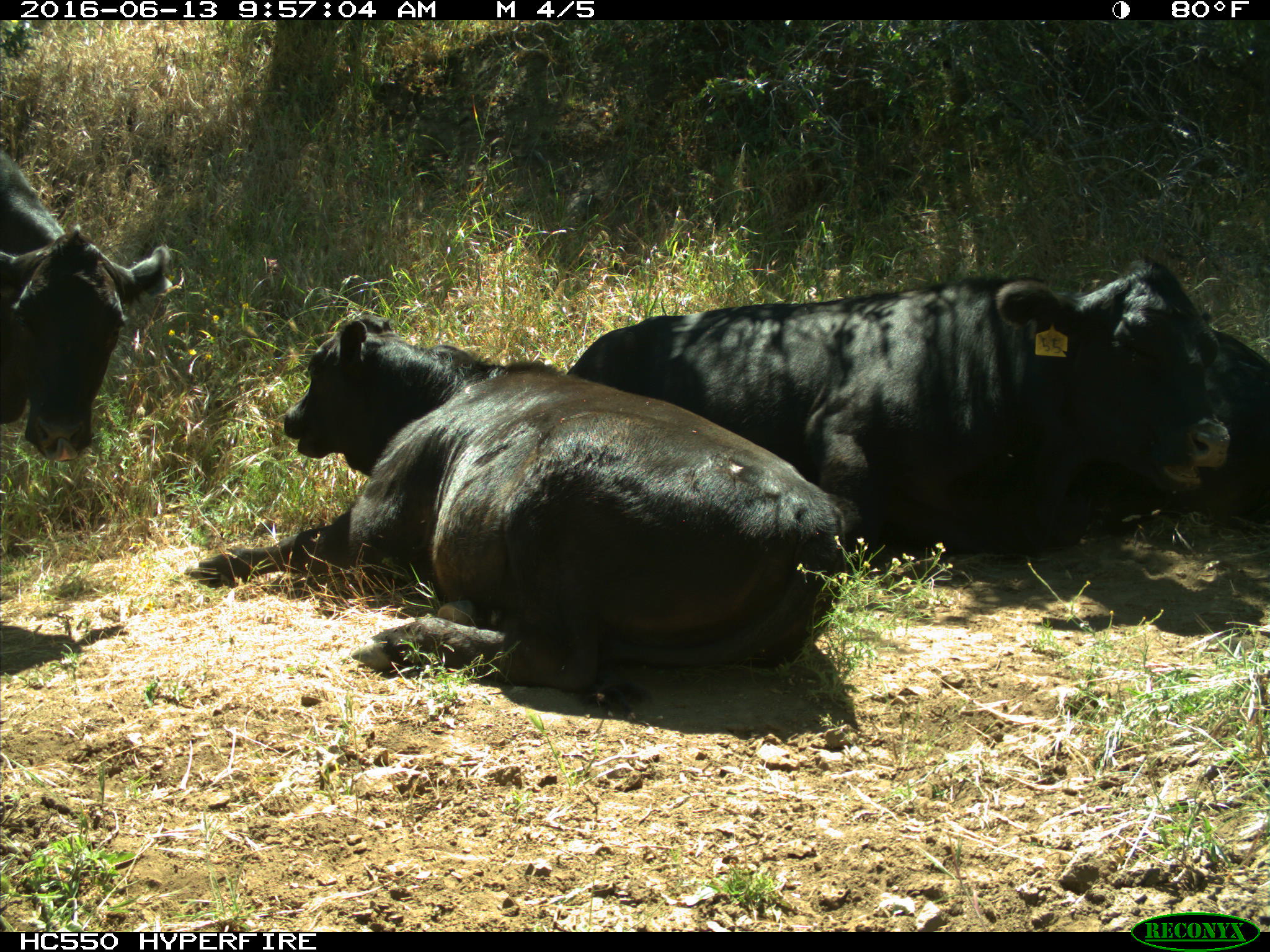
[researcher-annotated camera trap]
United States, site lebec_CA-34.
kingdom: Animalia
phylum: Chordata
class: Mammalia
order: Artiodactyla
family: Bovidae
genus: Bos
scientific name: Bos taurus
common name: domestic cow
Bos taurus (domestic cow).